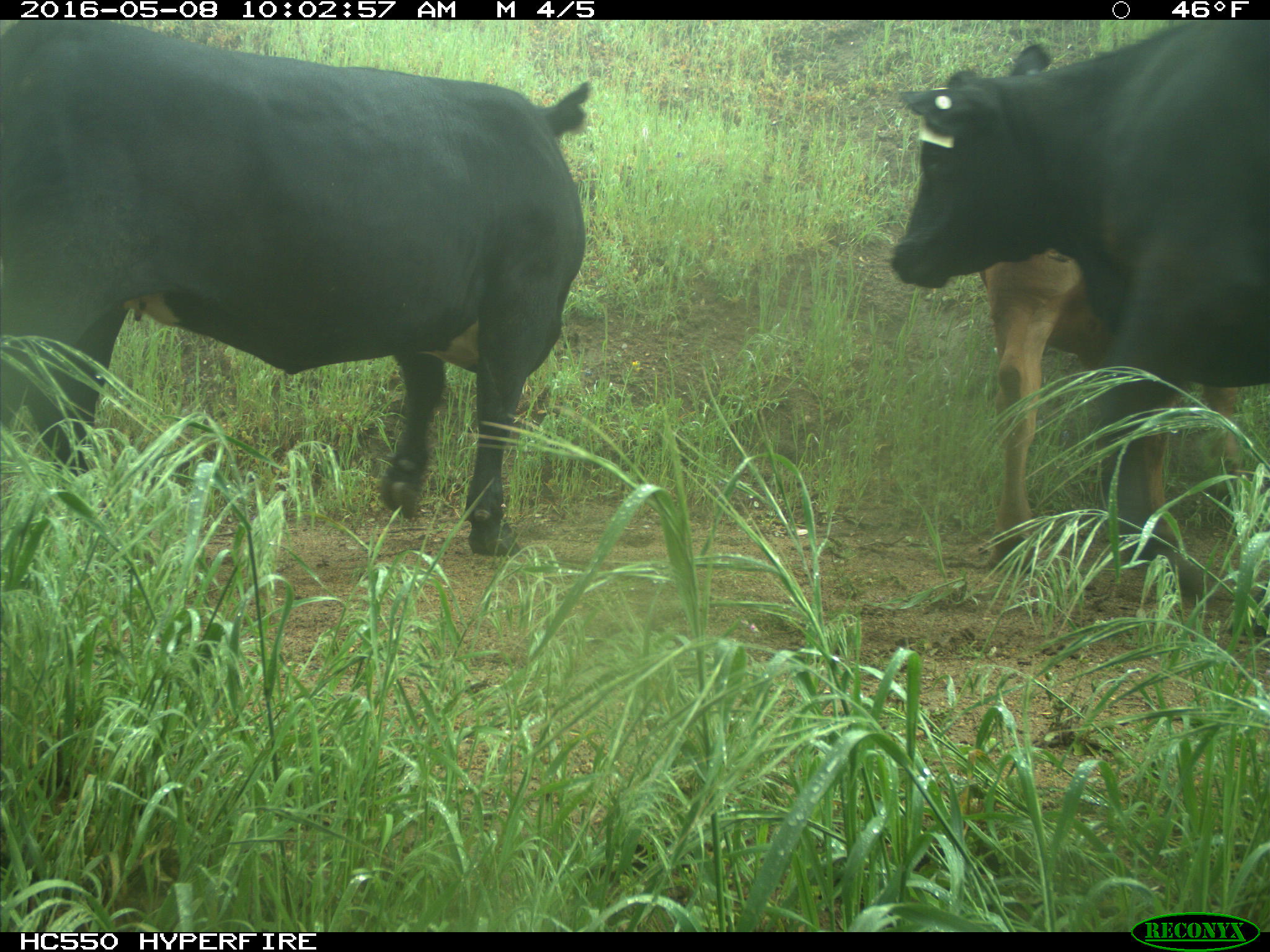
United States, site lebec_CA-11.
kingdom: Animalia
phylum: Chordata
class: Mammalia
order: Artiodactyla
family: Bovidae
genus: Bos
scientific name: Bos taurus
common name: domestic cow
Bos taurus (domestic cow).